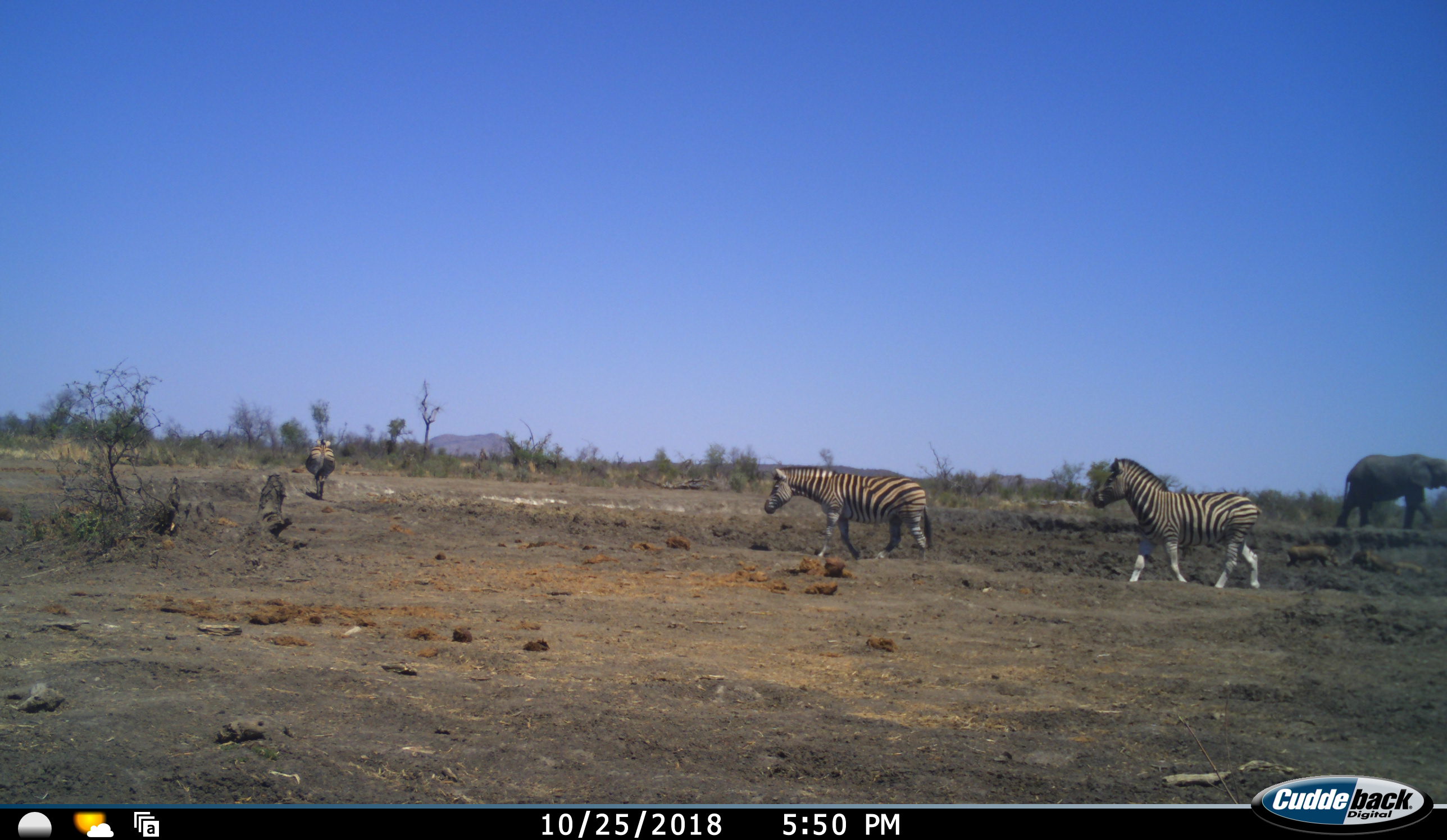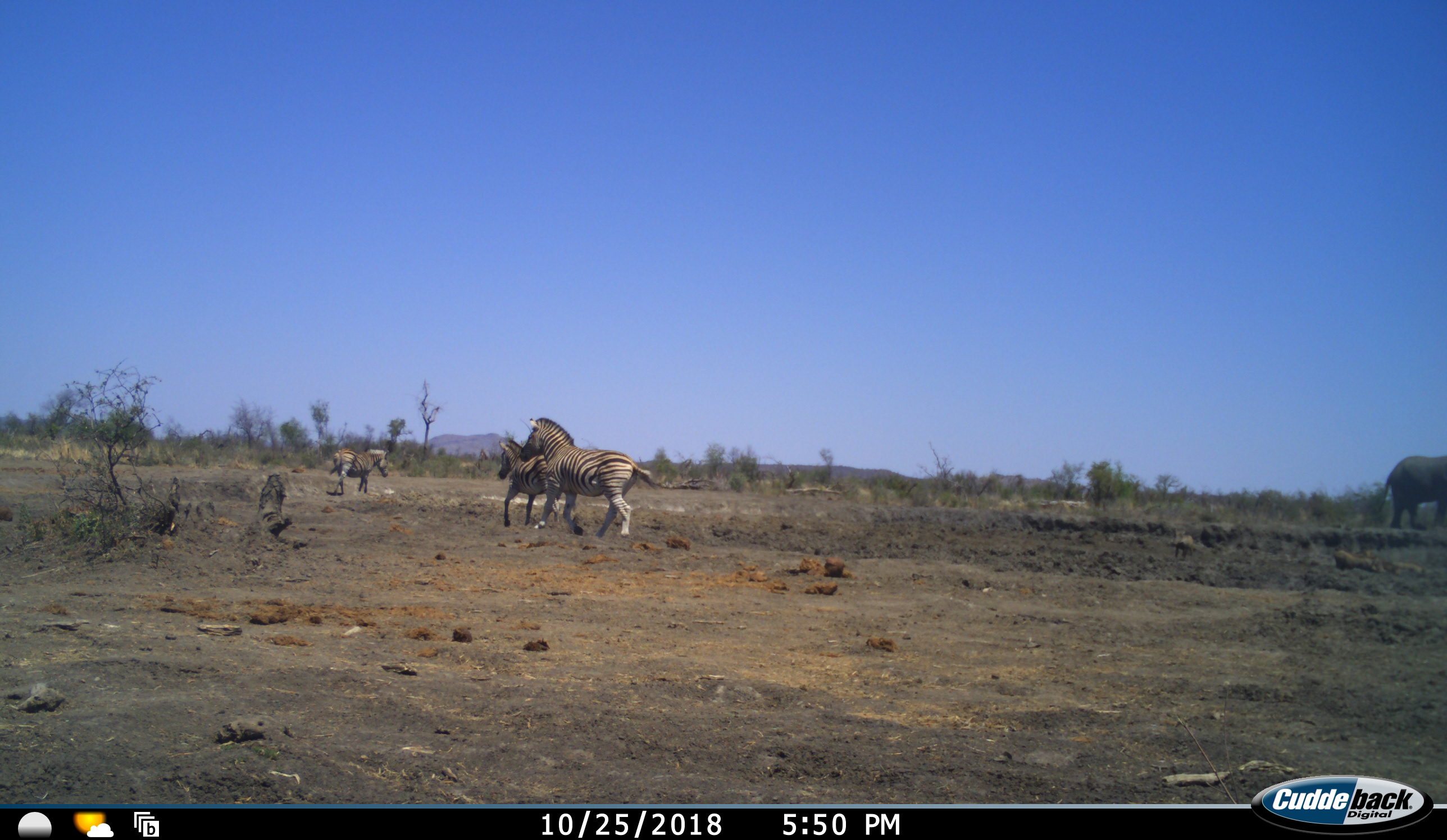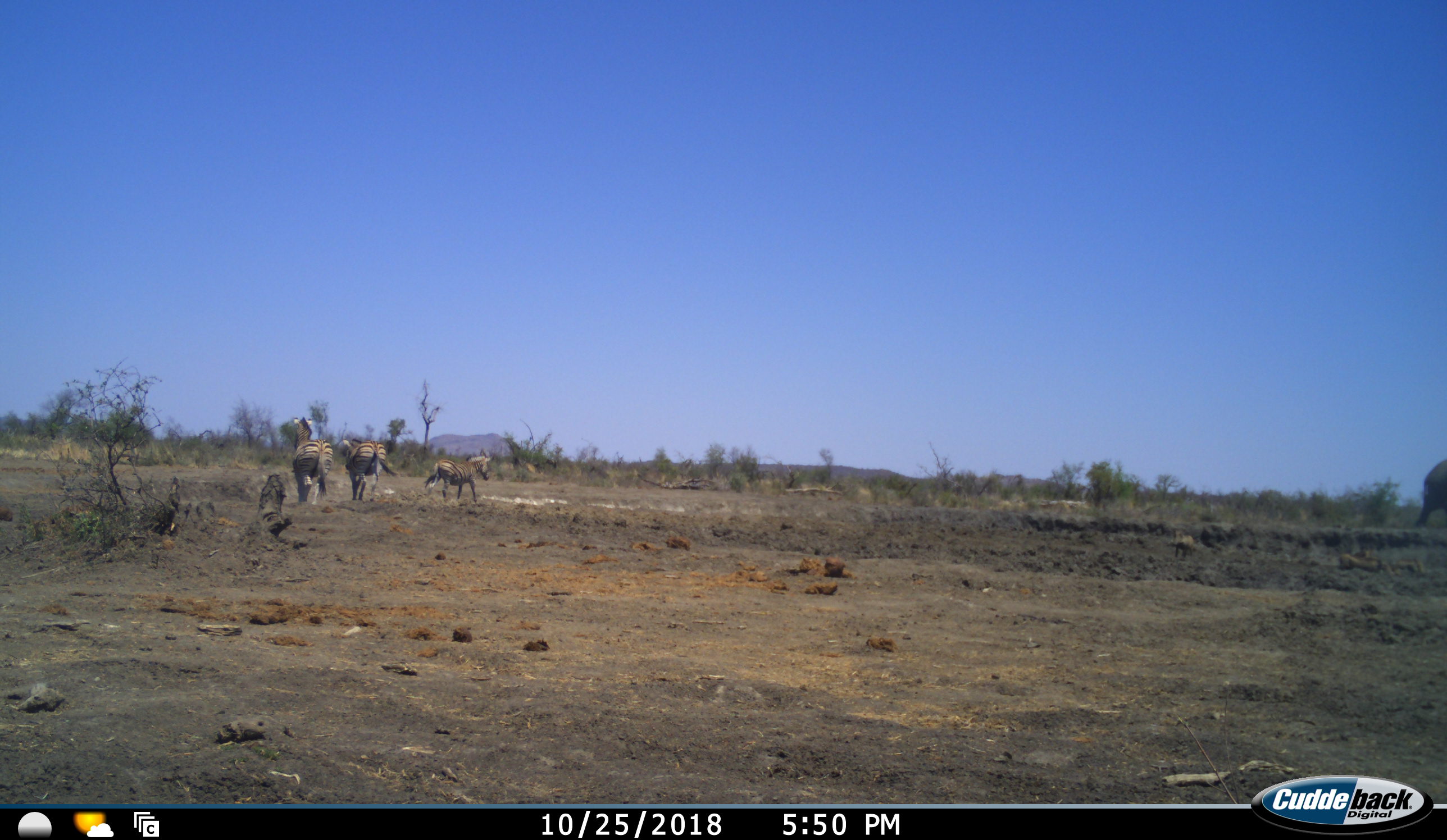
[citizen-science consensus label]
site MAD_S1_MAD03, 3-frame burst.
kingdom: Animalia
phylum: Chordata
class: Mammalia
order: Proboscidea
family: Elephantidae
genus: Loxodonta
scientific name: Loxodonta africana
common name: african bush elephant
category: elephant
Elephant (african bush elephant) (Loxodonta africana), count 1. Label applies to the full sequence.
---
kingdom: Animalia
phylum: Chordata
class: Mammalia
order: Artiodactyla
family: Suidae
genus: Phacochoerus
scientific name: Phacochoerus africanus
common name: warthog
Warthog (Phacochoerus africanus), count 4. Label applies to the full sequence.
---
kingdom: Animalia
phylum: Chordata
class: Mammalia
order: Perissodactyla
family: Equidae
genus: Equus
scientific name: Equus quagga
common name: plains zebra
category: zebraplains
Zebraplains (plains zebra) (Equus quagga), count 3. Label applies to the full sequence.